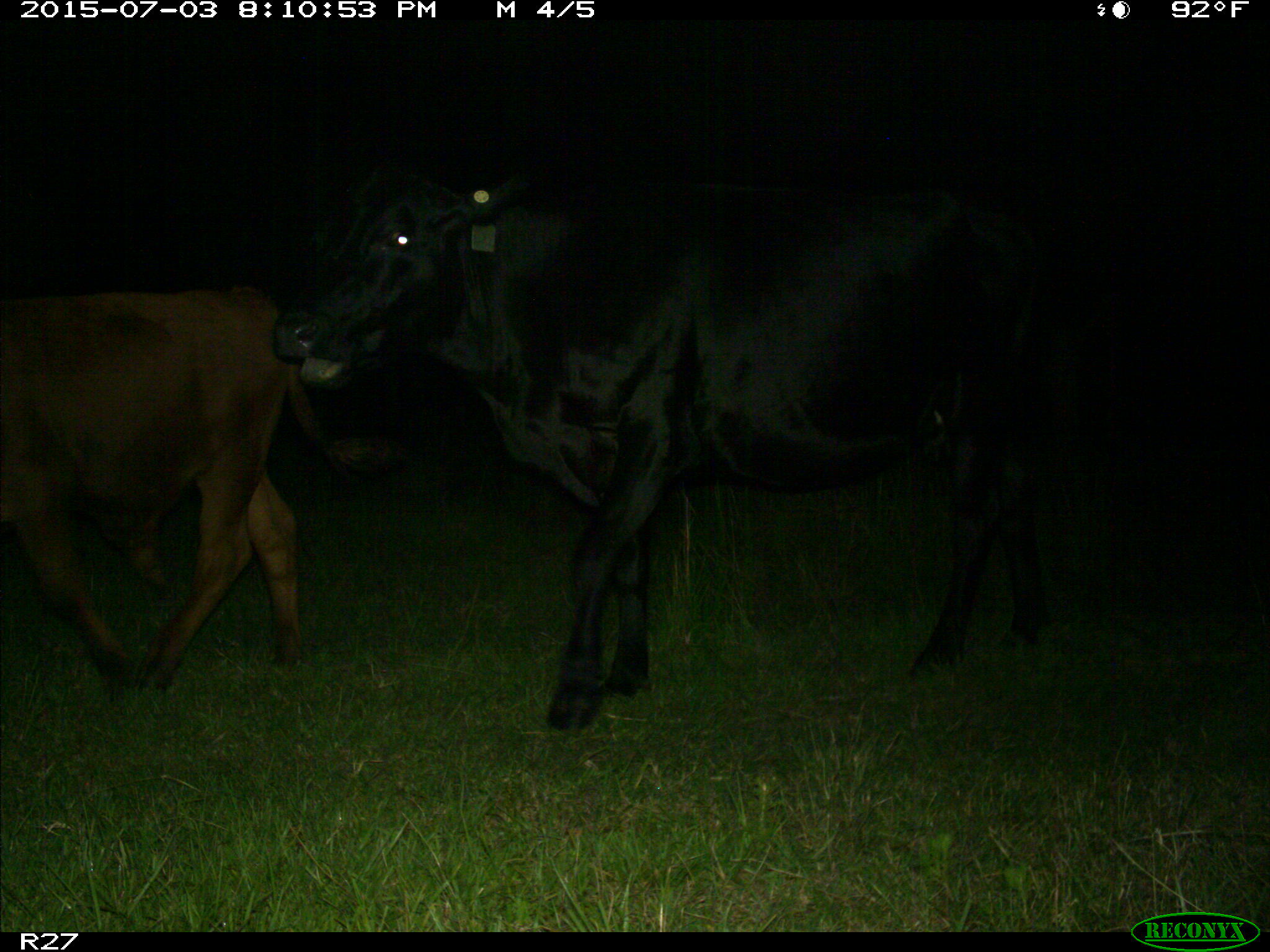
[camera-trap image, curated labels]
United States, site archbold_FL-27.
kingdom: Animalia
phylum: Chordata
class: Mammalia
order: Artiodactyla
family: Bovidae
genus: Bos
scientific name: Bos taurus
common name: domestic cow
Bos taurus (domestic cow).